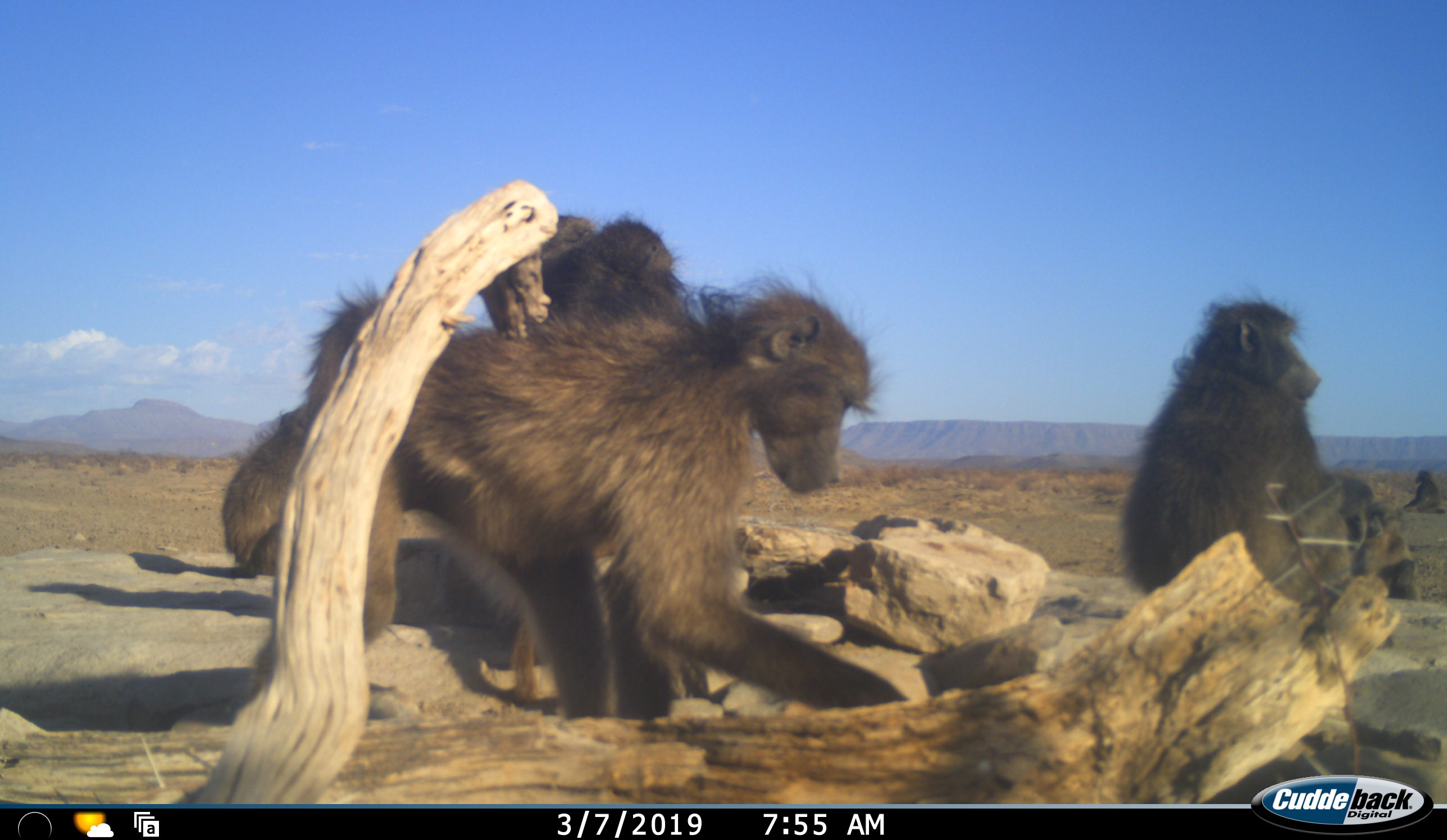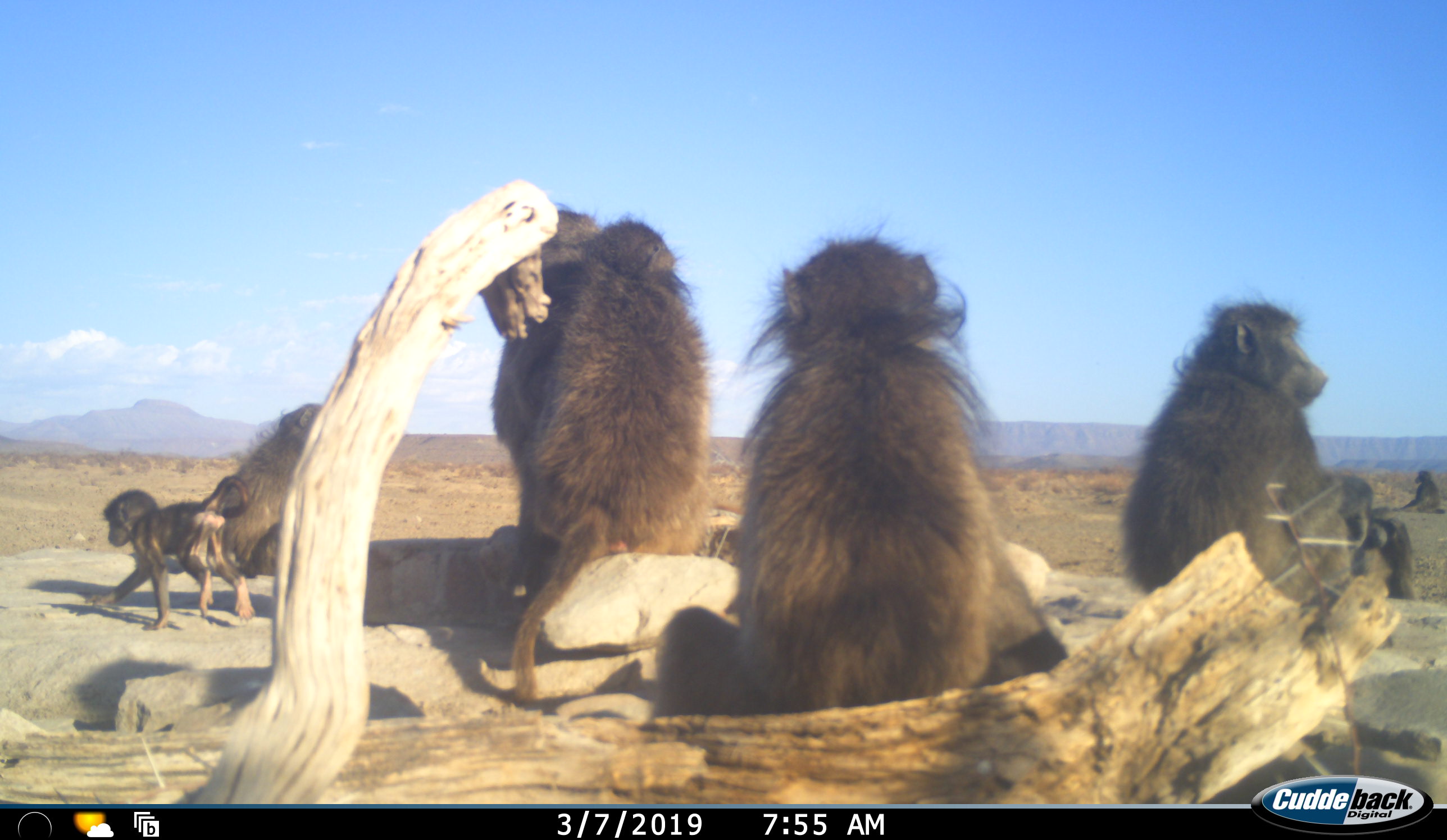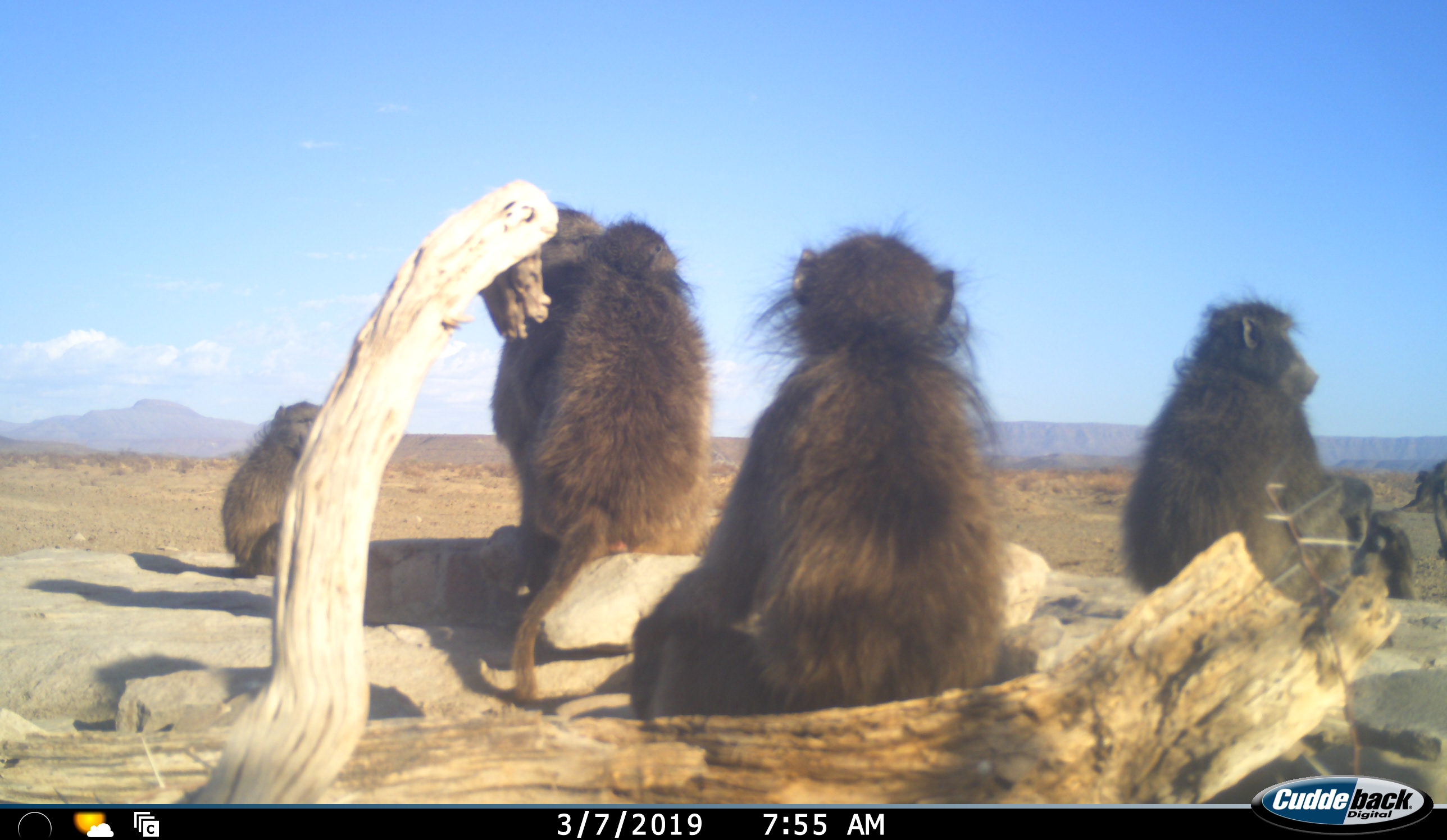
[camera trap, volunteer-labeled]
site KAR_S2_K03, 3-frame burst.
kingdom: Animalia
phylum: Chordata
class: Mammalia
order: Primates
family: Cercopithecidae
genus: Papio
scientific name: Papio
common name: baboon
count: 8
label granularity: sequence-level